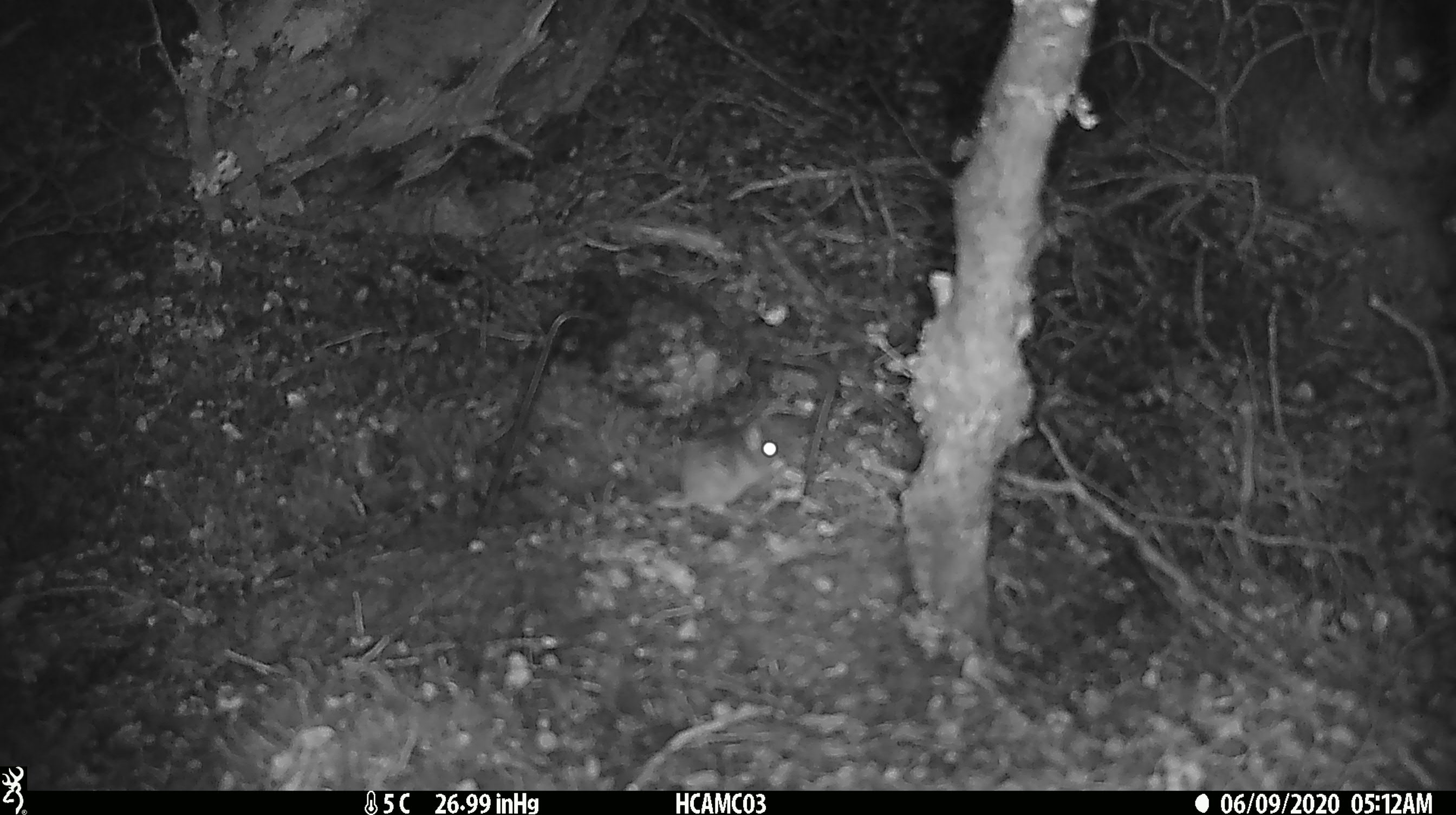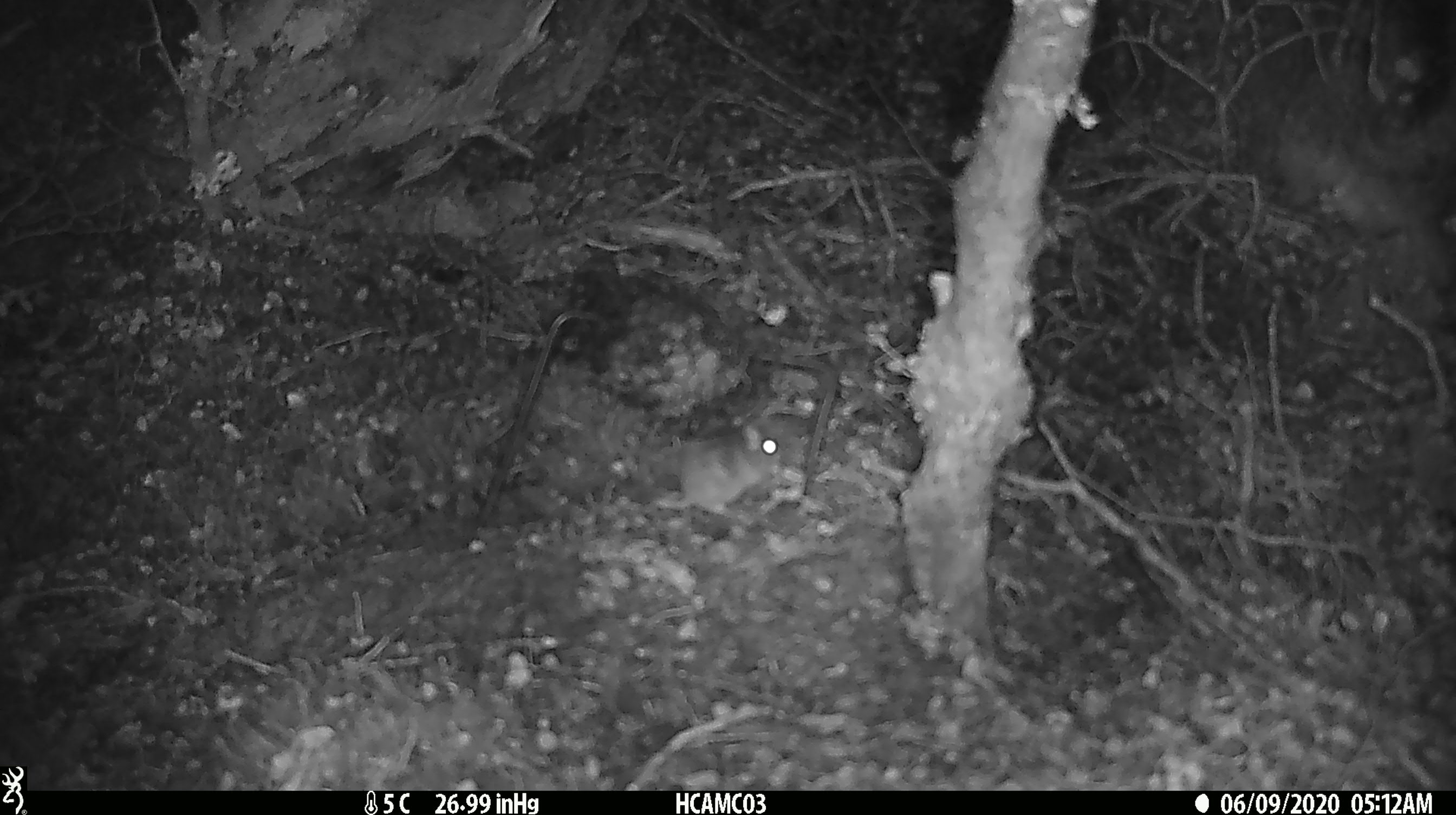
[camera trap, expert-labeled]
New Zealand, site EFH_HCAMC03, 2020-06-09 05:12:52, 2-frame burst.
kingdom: Animalia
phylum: Chordata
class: Mammalia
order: Rodentia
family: Muridae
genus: Mus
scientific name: Mus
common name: mouse